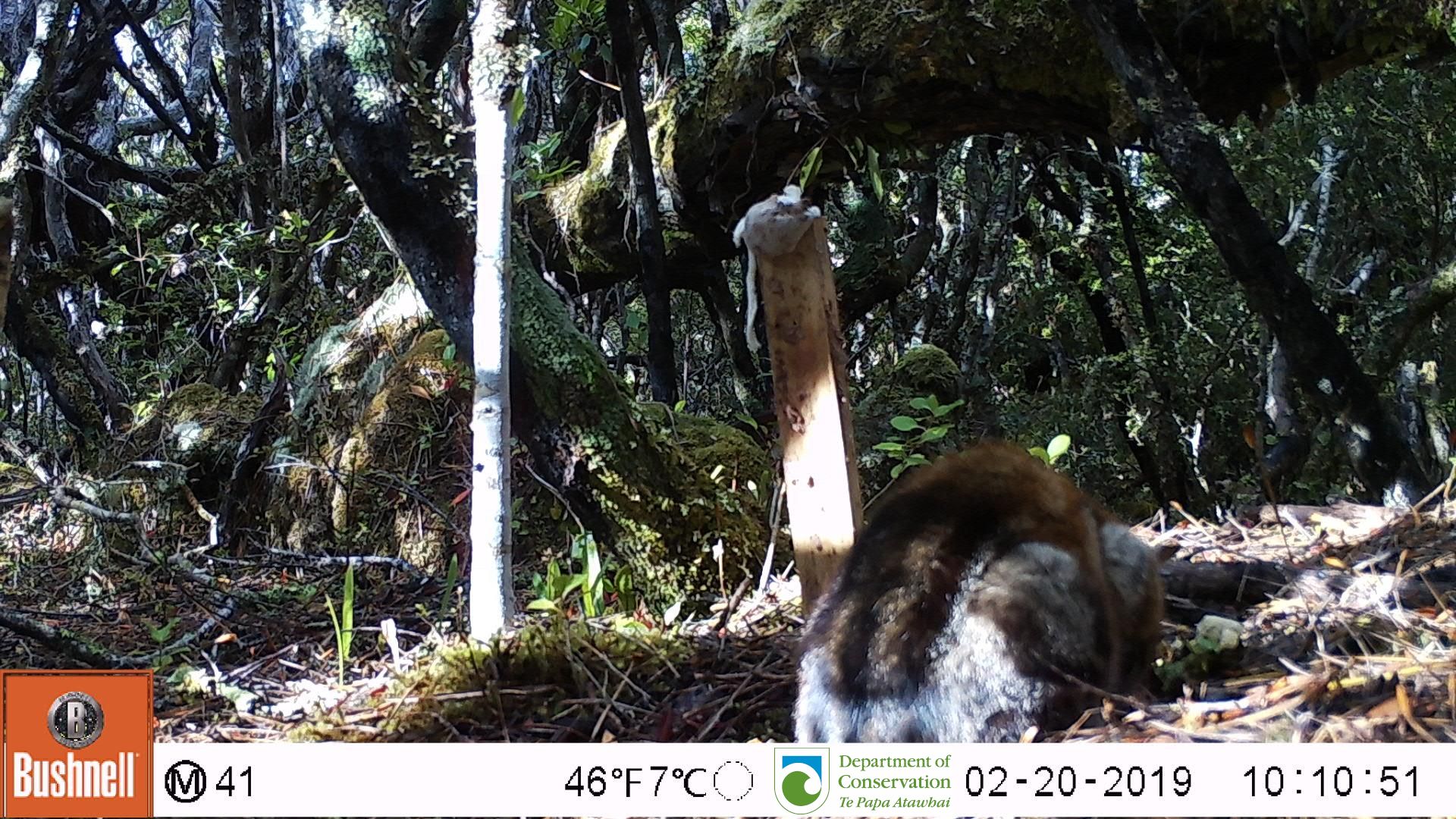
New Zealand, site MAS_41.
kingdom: Animalia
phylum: Chordata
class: Mammalia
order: Carnivora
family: Felidae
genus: Felis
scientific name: Felis catus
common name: domestic cat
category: cat